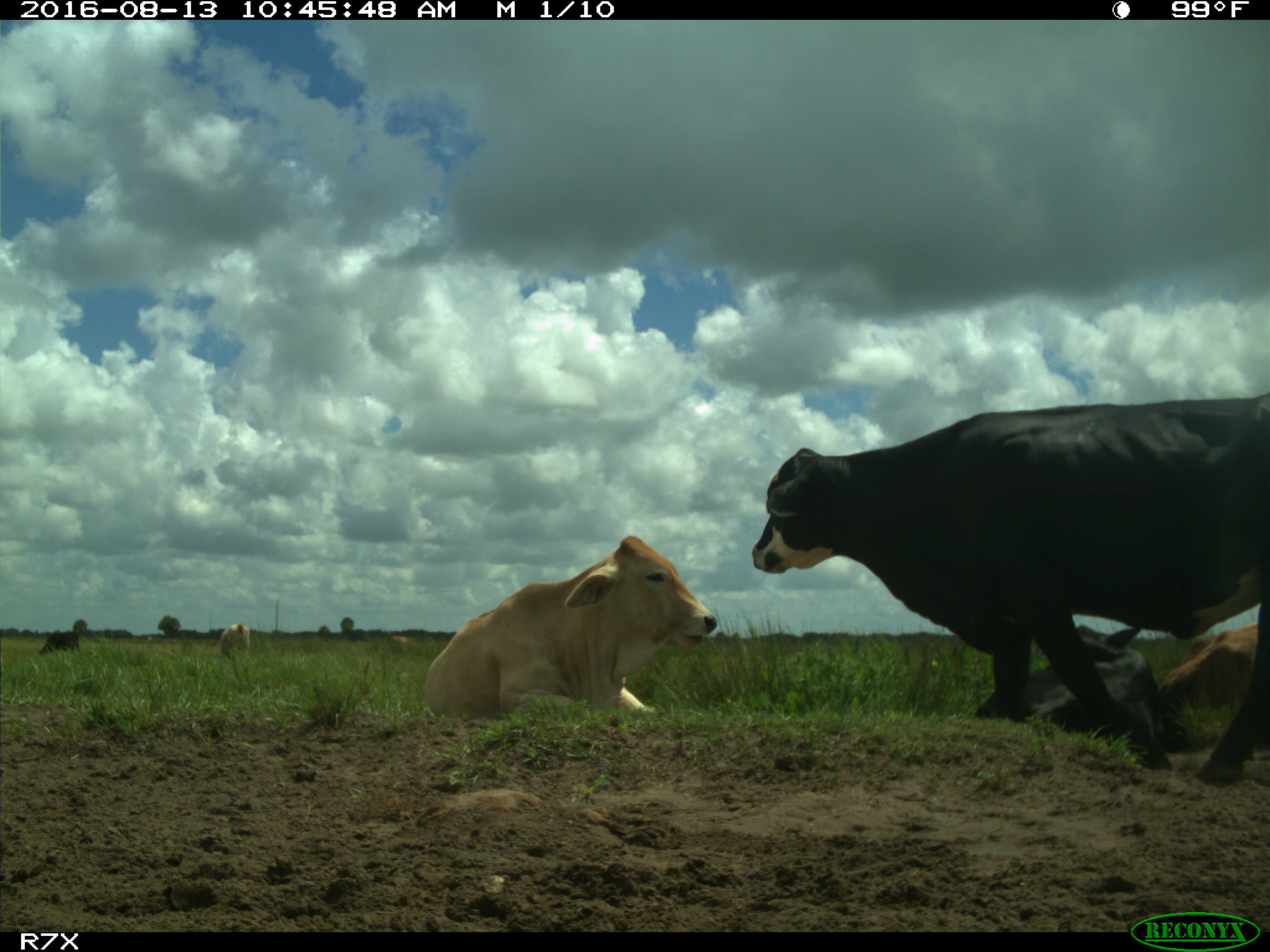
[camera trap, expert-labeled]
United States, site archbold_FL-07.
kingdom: Animalia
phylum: Chordata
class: Mammalia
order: Artiodactyla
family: Bovidae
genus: Bos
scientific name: Bos taurus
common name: domestic cow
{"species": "Bos taurus (domestic cow)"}